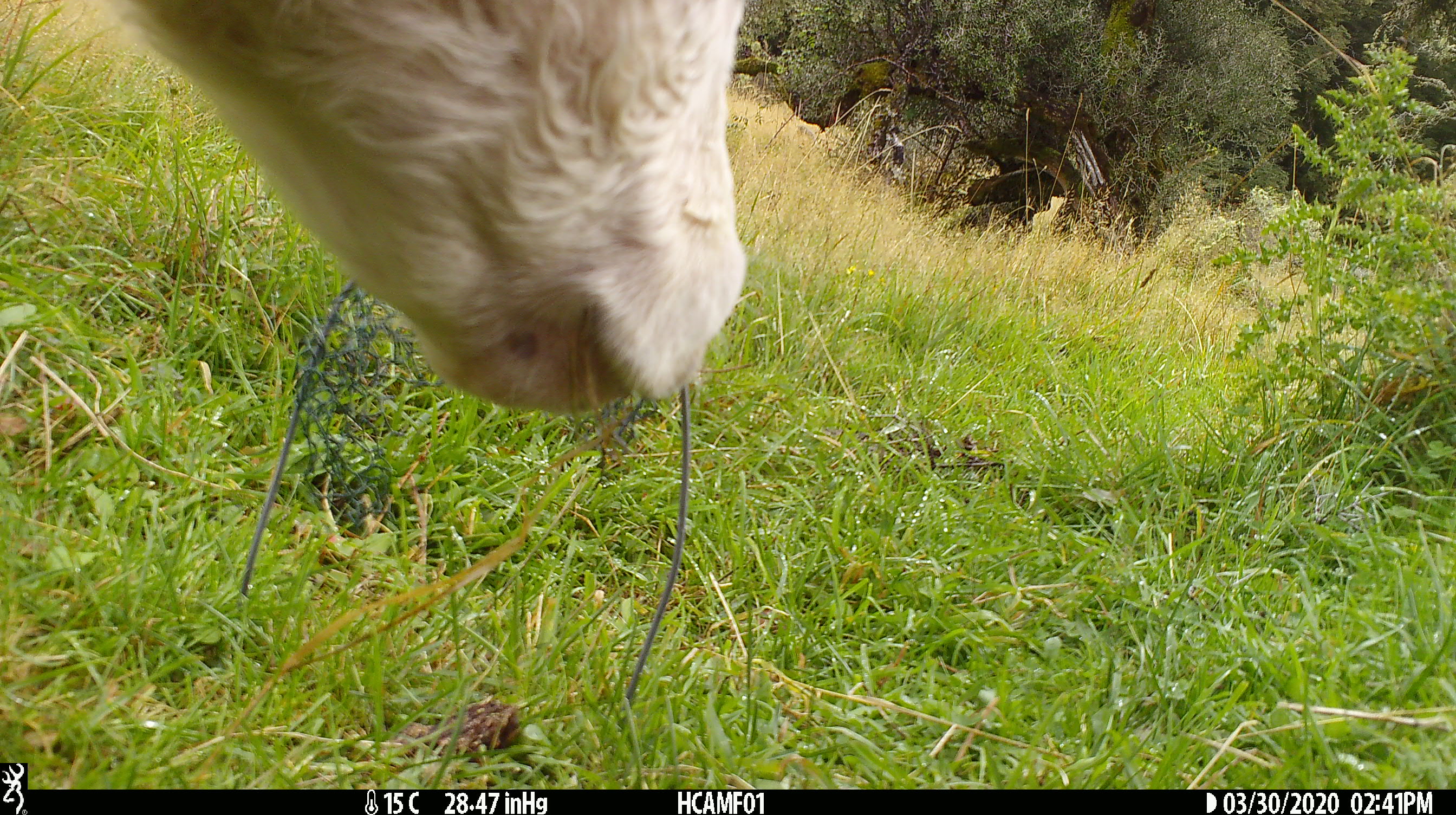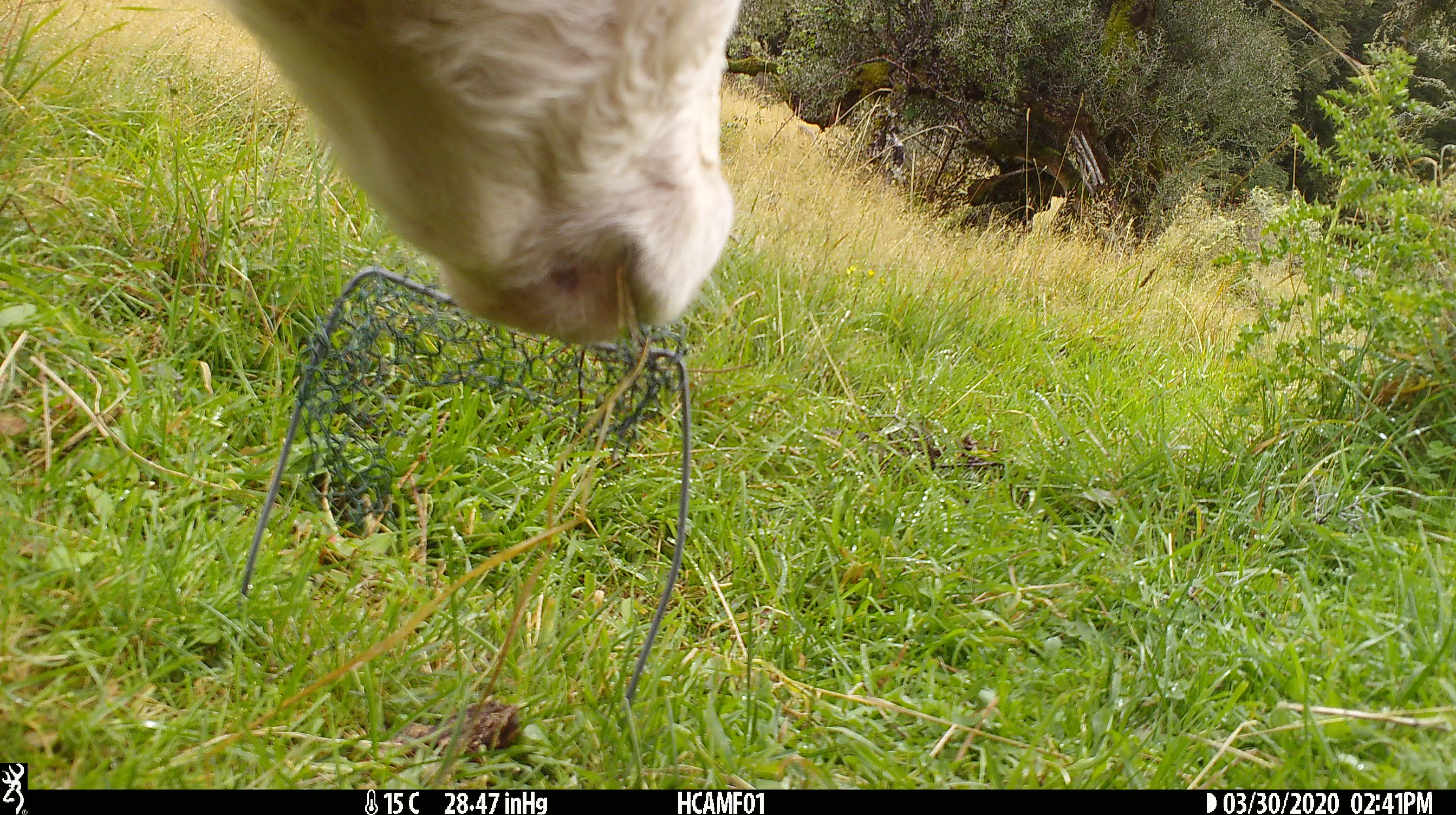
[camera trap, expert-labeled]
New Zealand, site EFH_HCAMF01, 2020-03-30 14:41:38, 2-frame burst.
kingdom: Animalia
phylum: Chordata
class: Mammalia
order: Artiodactyla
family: Bovidae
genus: Bos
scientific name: Bos taurus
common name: domestic cow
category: cow